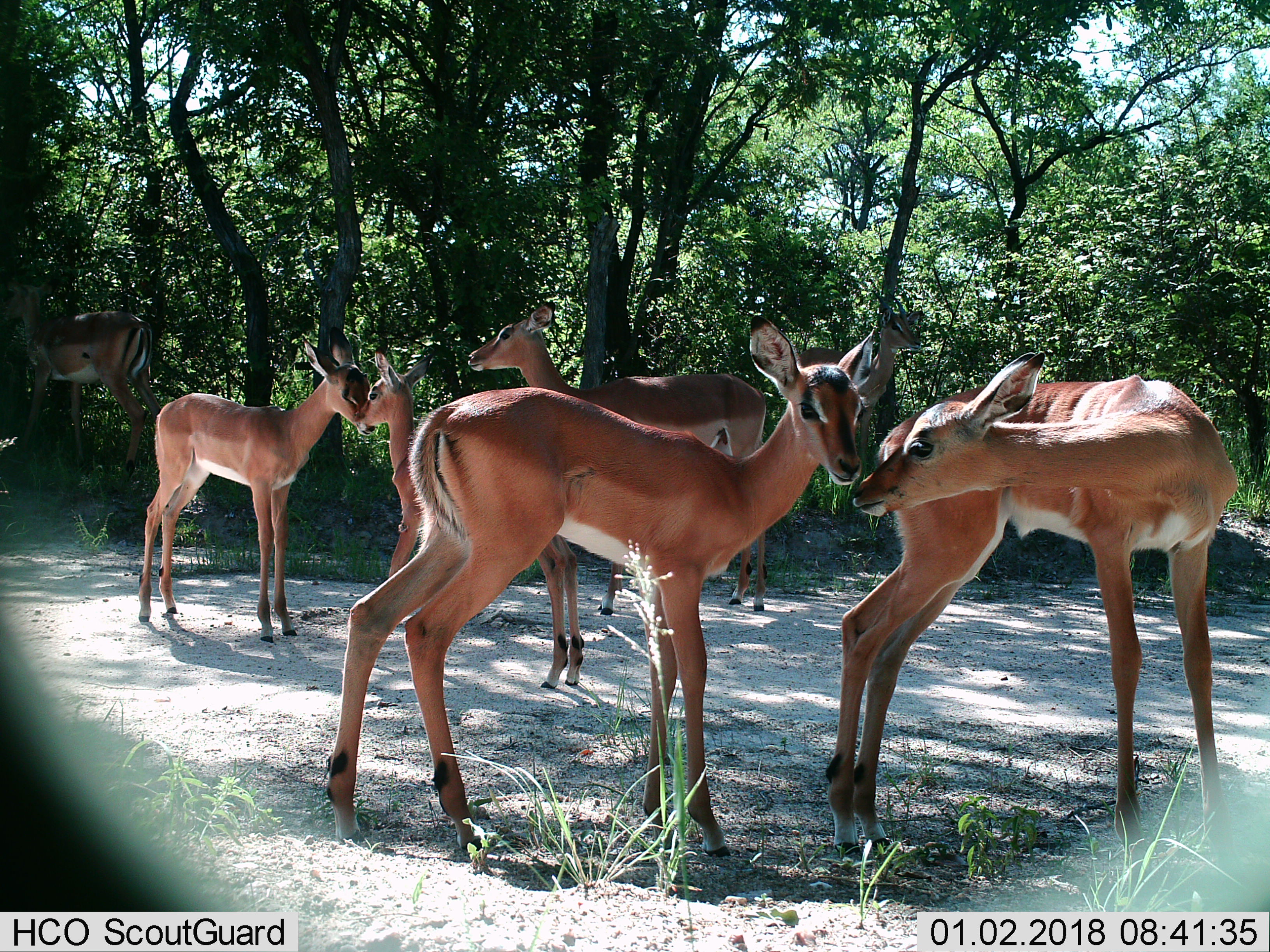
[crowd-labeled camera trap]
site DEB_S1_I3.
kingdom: Animalia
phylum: Chordata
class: Mammalia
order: Artiodactyla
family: Bovidae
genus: Aepyceros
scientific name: Aepyceros melampus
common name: impala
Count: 6.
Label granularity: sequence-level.